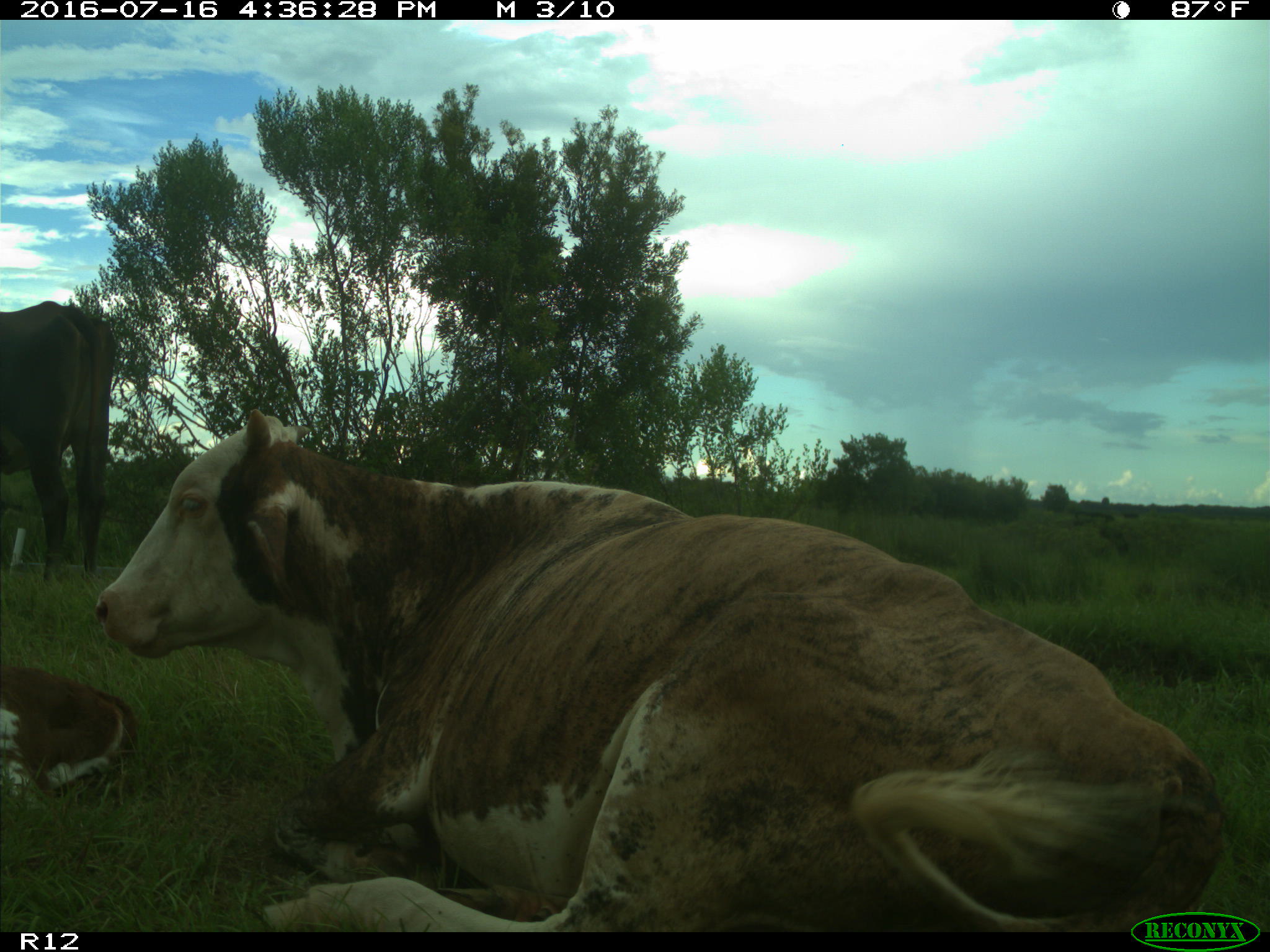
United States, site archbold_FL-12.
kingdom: Animalia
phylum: Chordata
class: Mammalia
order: Artiodactyla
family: Bovidae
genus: Bos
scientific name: Bos taurus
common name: domestic cow